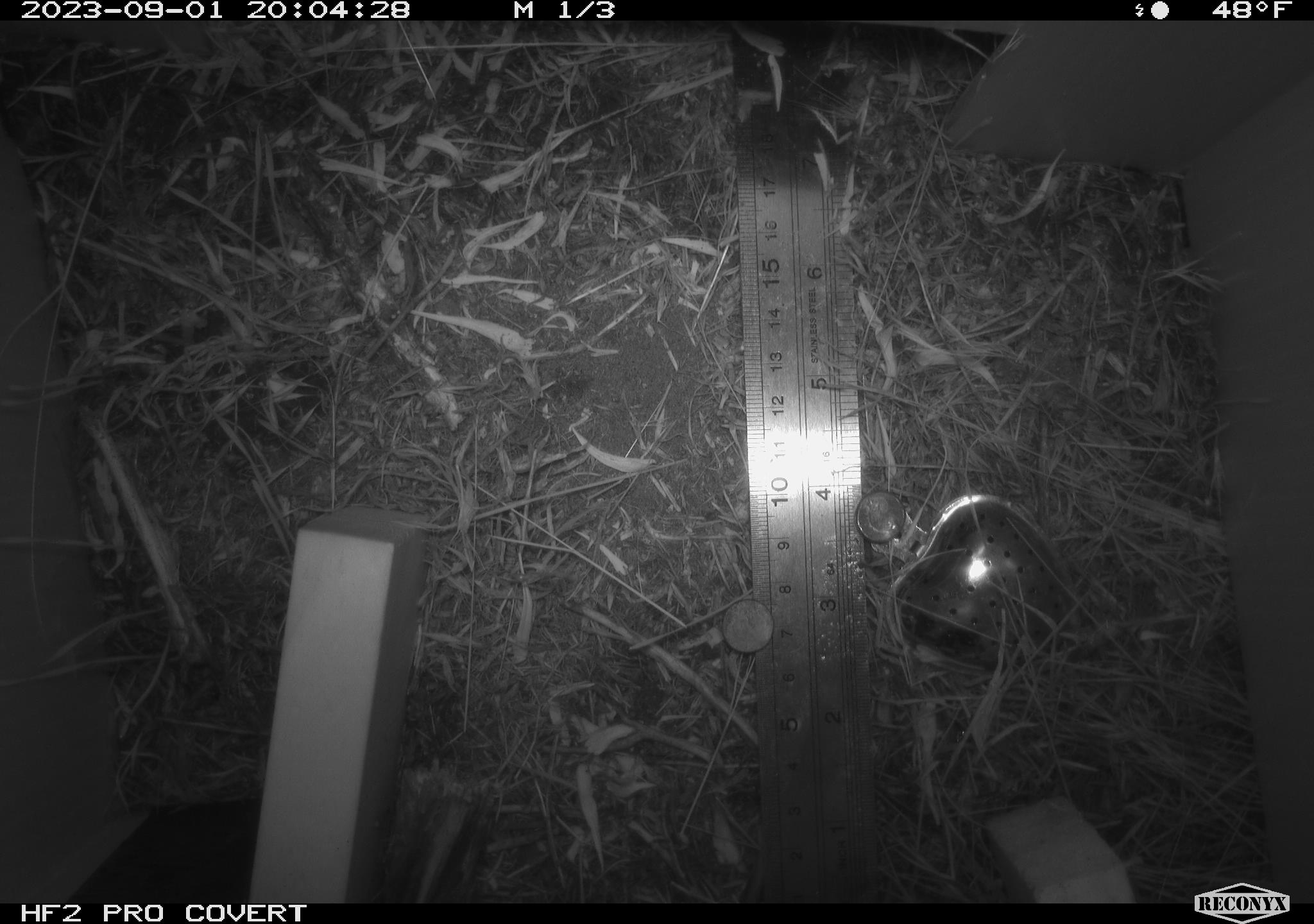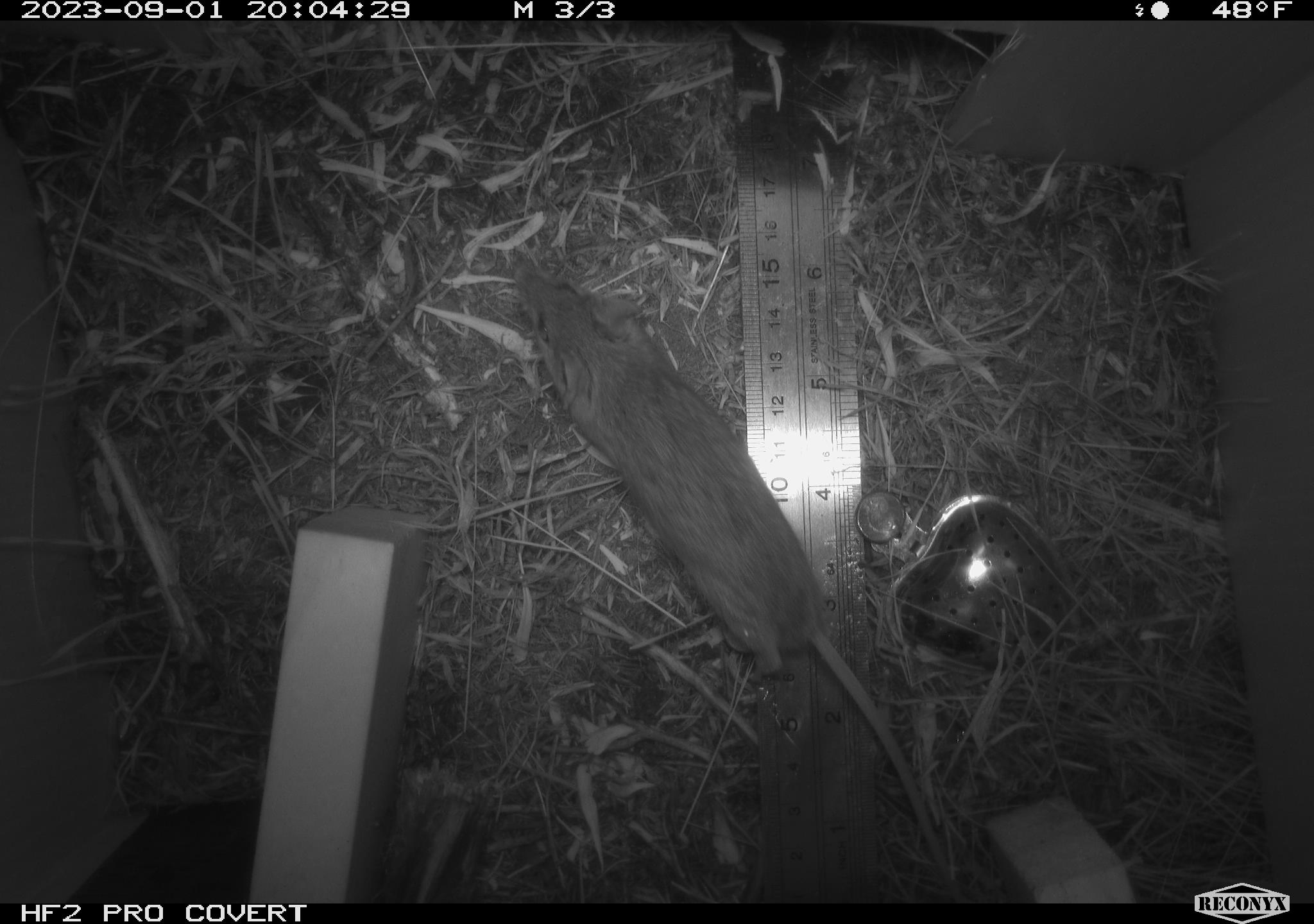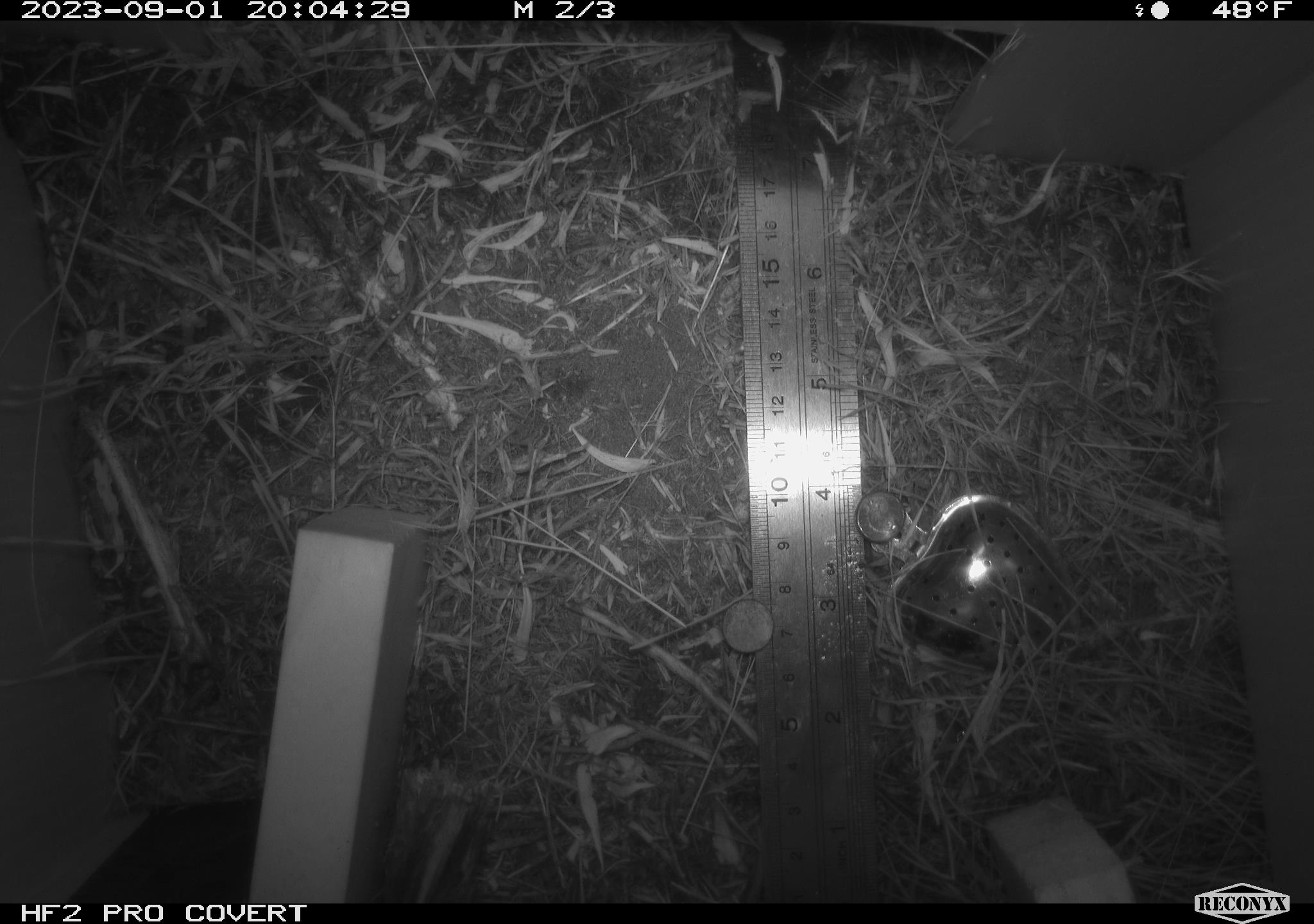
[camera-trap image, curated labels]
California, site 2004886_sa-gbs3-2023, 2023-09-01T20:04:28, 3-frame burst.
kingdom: Animalia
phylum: Chordata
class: Mammalia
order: Rodentia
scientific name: Rodentia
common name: mouse species